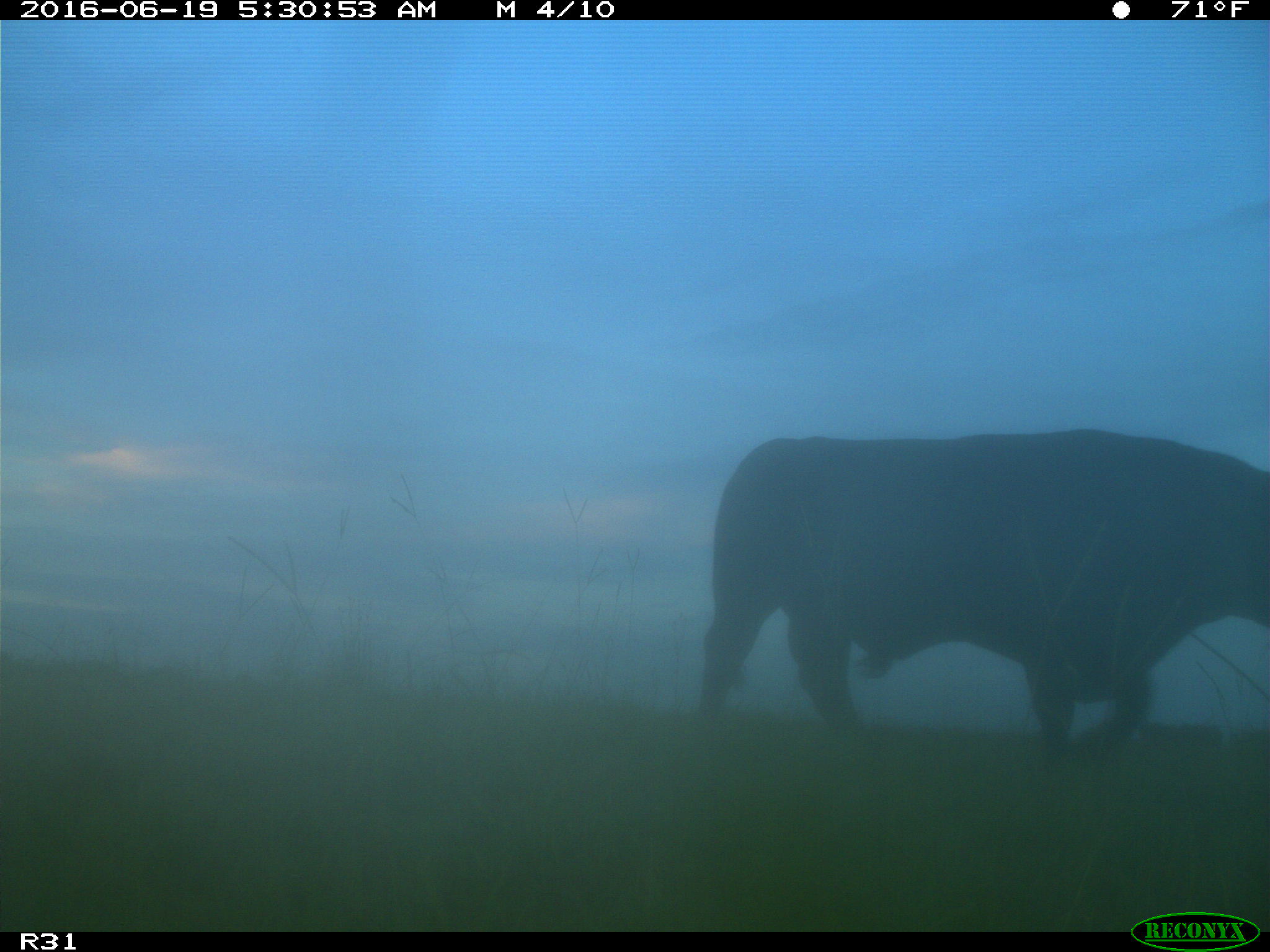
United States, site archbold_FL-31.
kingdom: Animalia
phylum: Chordata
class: Mammalia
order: Artiodactyla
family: Bovidae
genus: Bos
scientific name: Bos taurus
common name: domestic cow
Bos taurus (domestic cow).